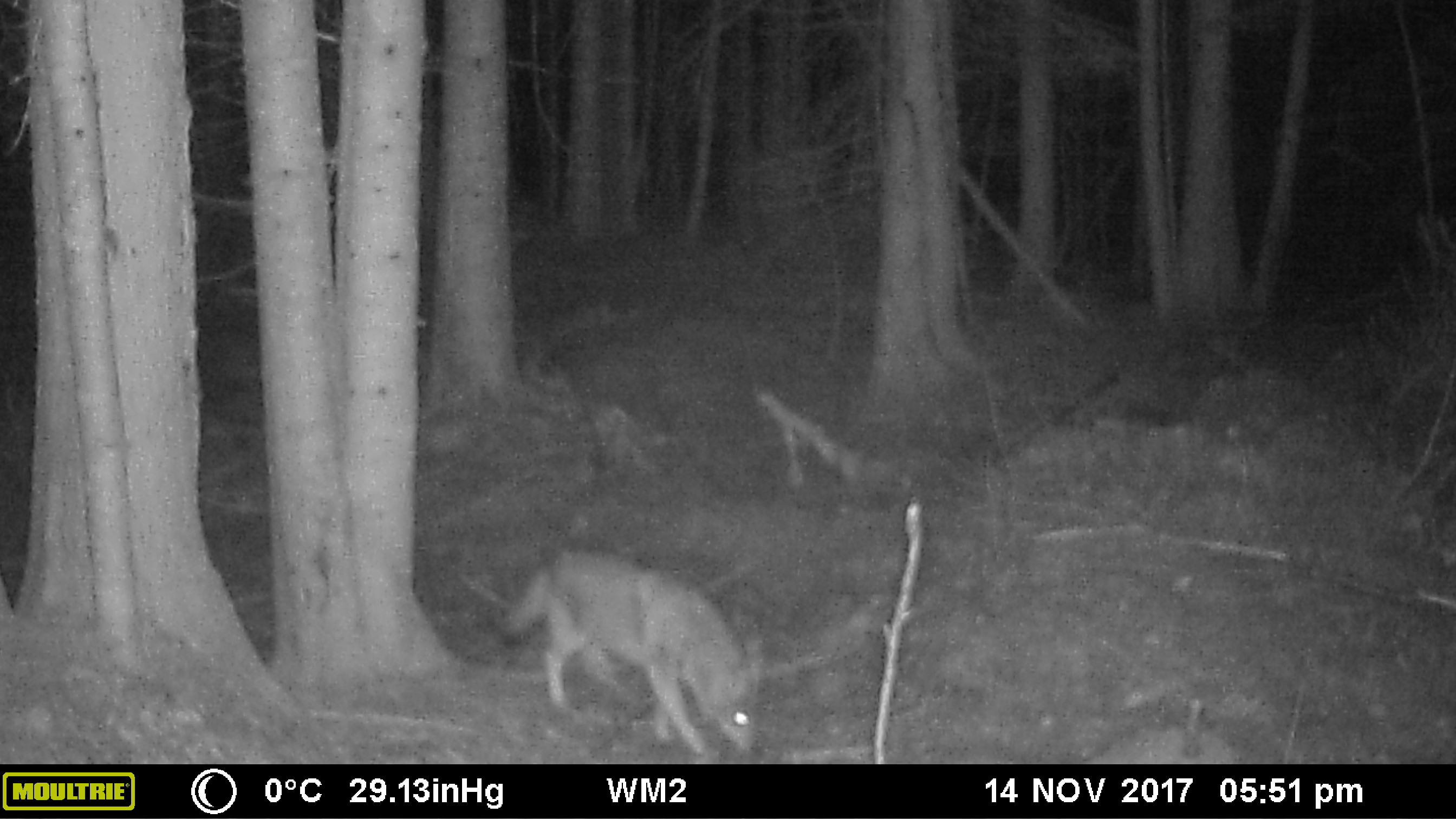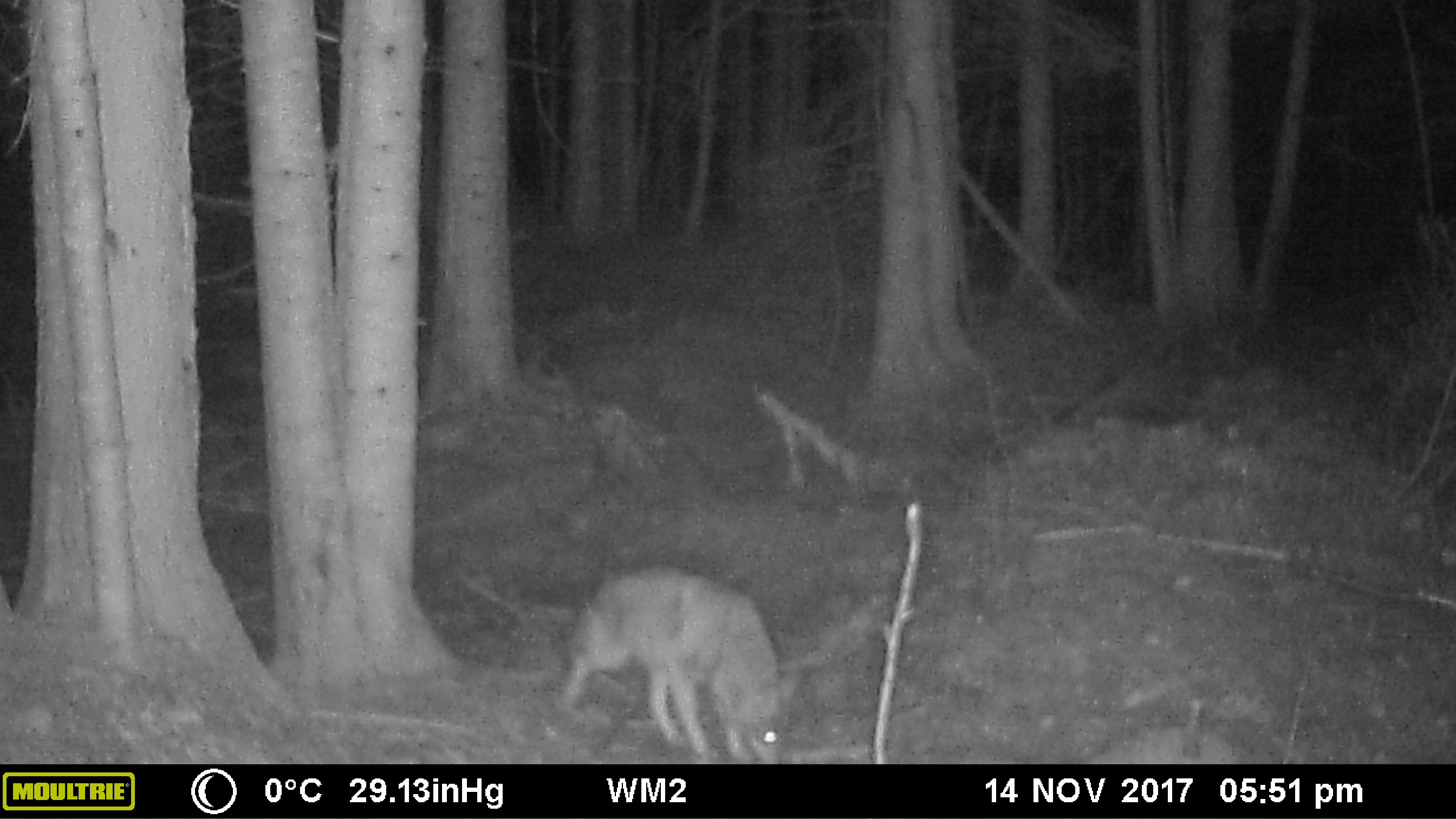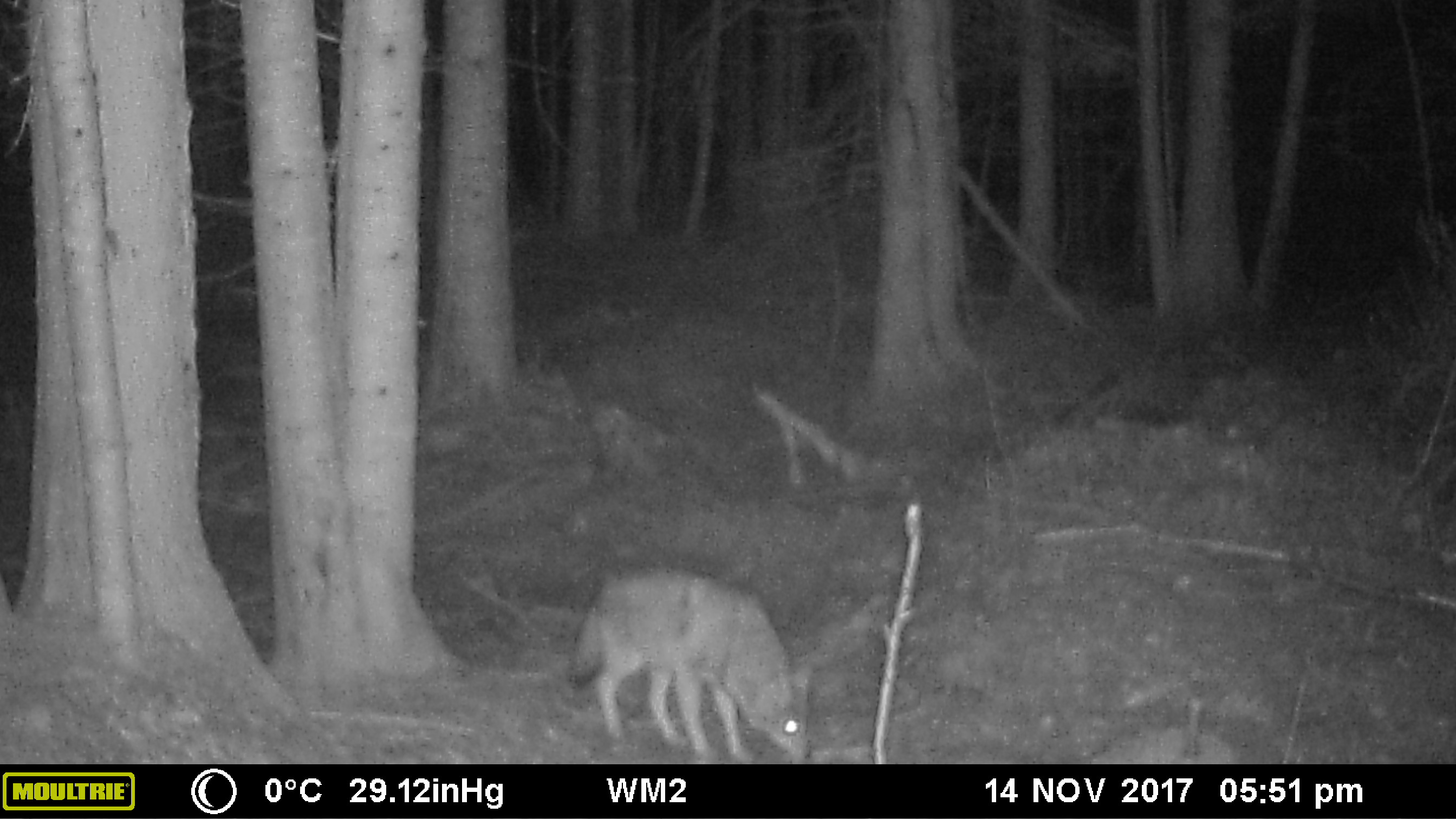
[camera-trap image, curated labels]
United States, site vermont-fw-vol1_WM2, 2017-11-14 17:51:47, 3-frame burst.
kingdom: Animalia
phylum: Chordata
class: Mammalia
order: Carnivora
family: Canidae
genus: Canis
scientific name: Canis latrans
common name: coyote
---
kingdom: Animalia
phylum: Chordata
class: Mammalia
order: Carnivora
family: Canidae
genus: Urocyon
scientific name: Urocyon cinereoargenteus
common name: gray fox